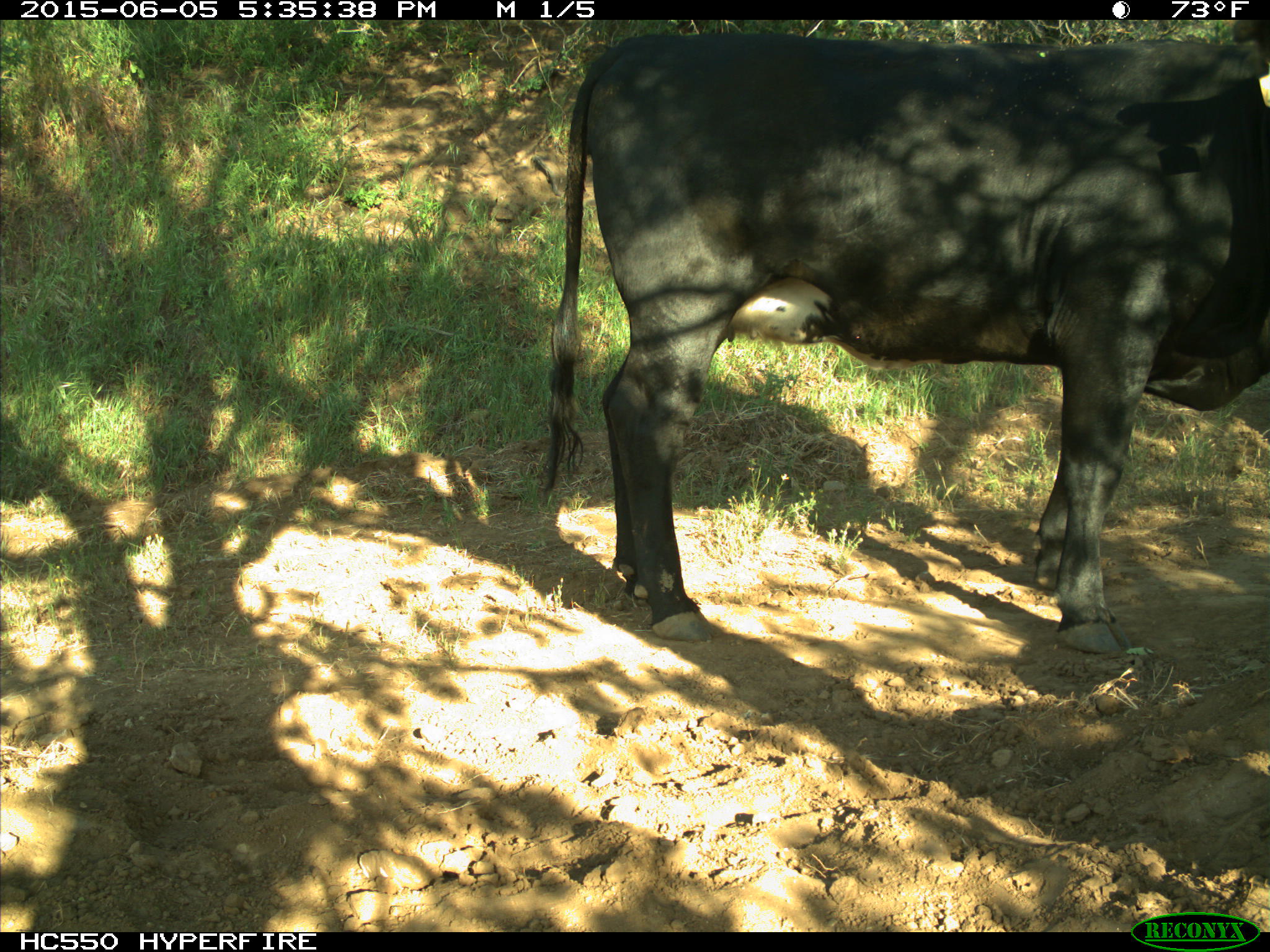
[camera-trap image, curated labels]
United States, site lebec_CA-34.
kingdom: Animalia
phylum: Chordata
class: Mammalia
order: Artiodactyla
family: Bovidae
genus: Bos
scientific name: Bos taurus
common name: domestic cow